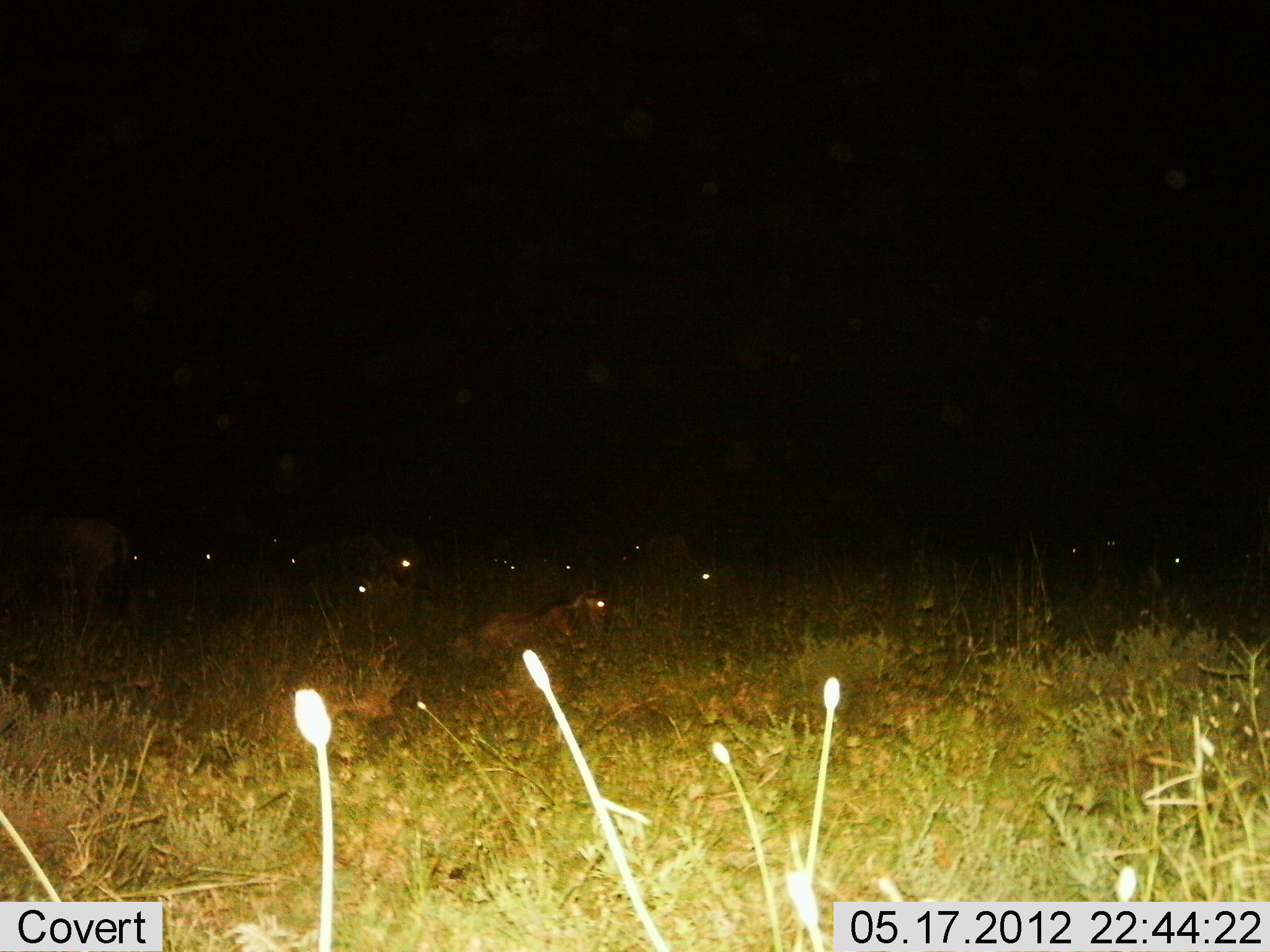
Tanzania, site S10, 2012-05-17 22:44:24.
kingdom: Animalia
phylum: Chordata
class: Mammalia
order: Artiodactyla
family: Bovidae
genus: Connochaetes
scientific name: Connochaetes taurinus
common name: blue wildebeest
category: wildebeest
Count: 11-50.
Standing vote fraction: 70%.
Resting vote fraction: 80%.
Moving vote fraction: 0%.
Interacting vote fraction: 0%.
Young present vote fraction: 0%.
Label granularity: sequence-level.